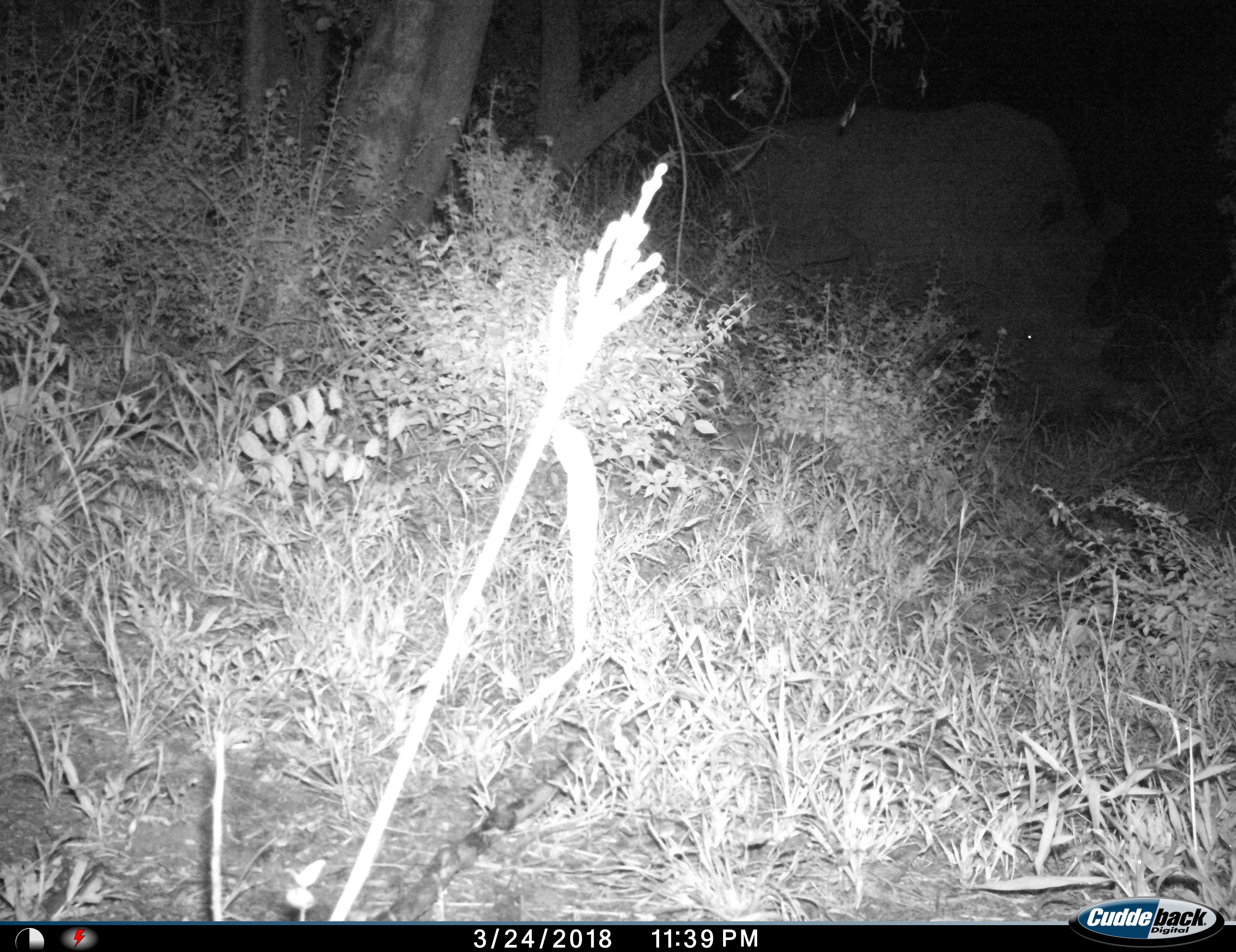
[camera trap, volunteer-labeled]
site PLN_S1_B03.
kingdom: Animalia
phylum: Chordata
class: Mammalia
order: Perissodactyla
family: Rhinocerotidae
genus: Ceratotherium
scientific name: Ceratotherium simum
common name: white rhinoceros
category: rhinoceroswhite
Rhinoceroswhite (white rhinoceros) (Ceratotherium simum), count 1. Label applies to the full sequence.